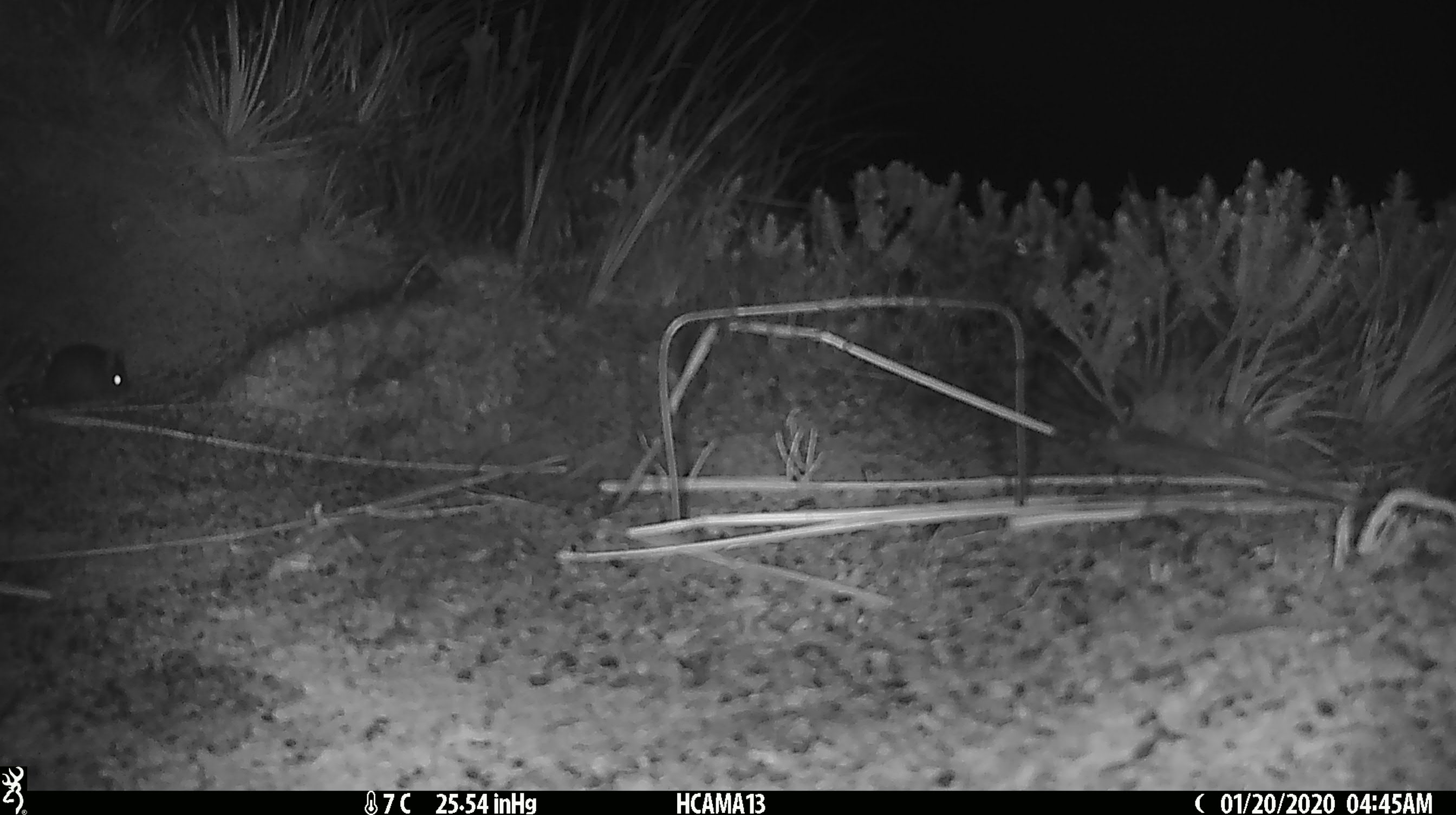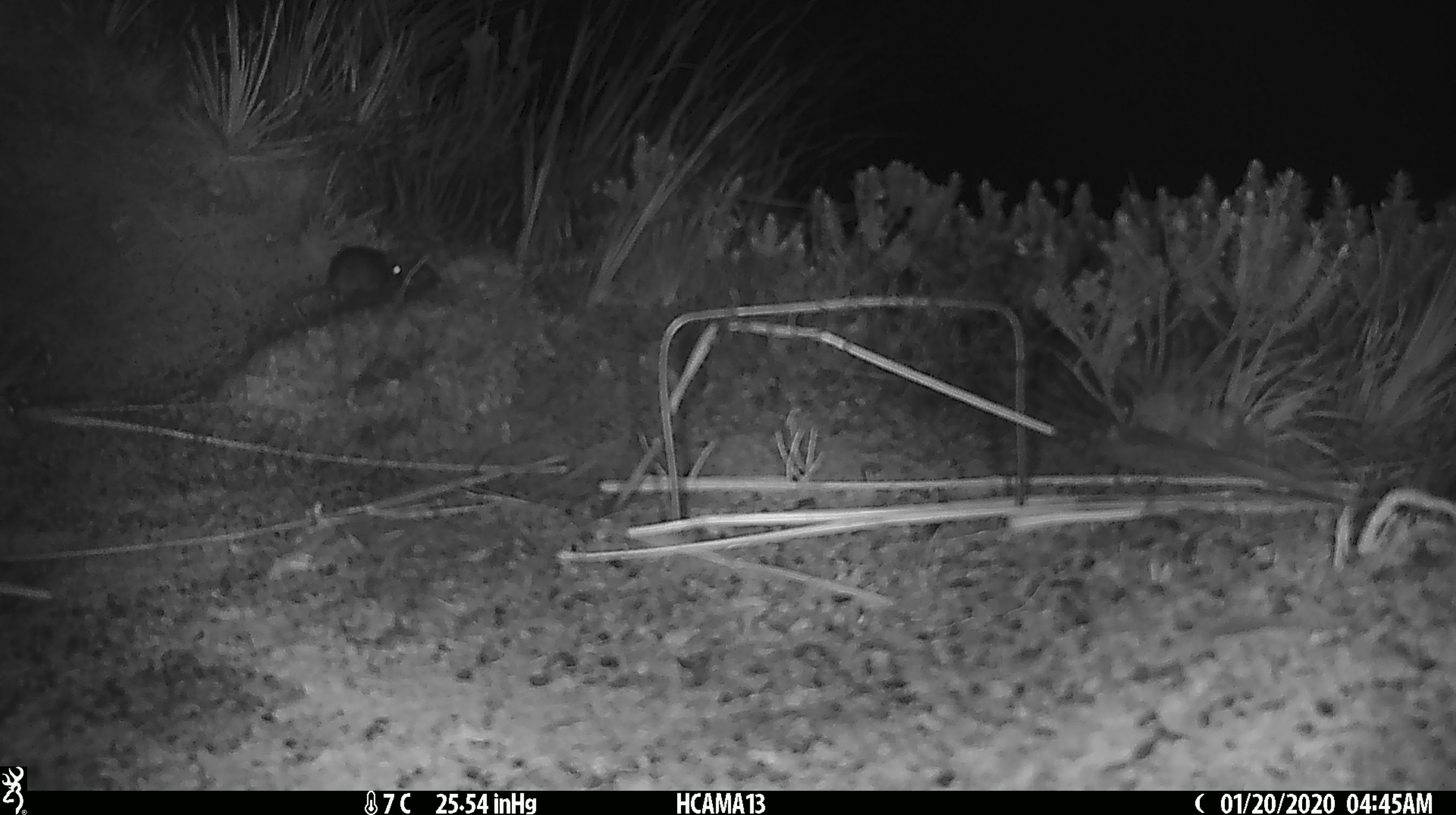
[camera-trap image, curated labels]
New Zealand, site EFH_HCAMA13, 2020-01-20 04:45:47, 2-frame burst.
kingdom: Animalia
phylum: Chordata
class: Mammalia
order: Rodentia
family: Muridae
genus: Mus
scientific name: Mus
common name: mouse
Mouse (Mus).